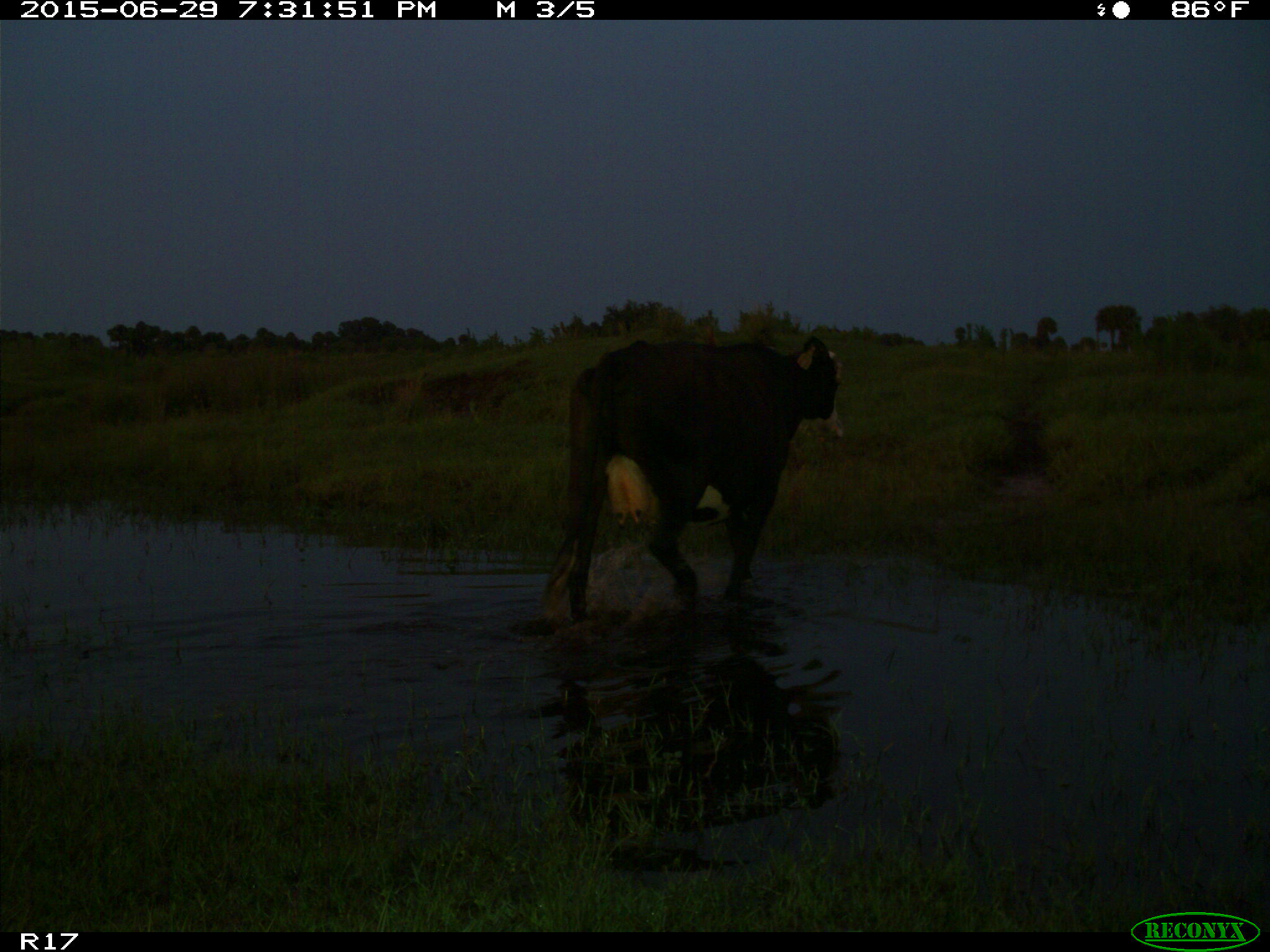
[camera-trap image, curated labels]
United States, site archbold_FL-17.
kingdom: Animalia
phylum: Chordata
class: Mammalia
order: Artiodactyla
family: Bovidae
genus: Bos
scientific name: Bos taurus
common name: domestic cow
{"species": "Bos taurus (domestic cow)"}